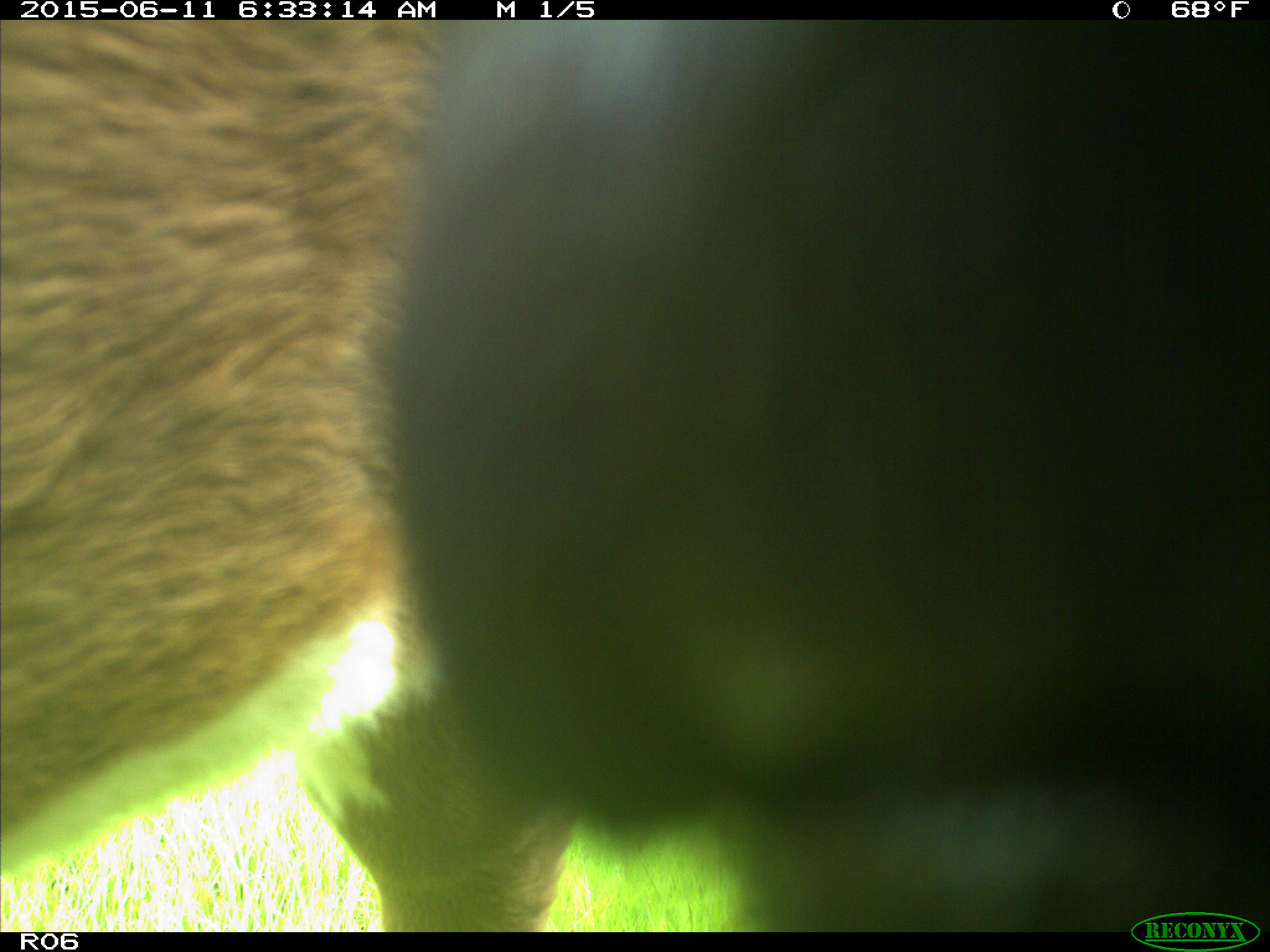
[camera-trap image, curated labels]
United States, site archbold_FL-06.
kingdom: Animalia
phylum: Chordata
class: Mammalia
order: Artiodactyla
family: Bovidae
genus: Bos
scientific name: Bos taurus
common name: domestic cow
Bos taurus (domestic cow).